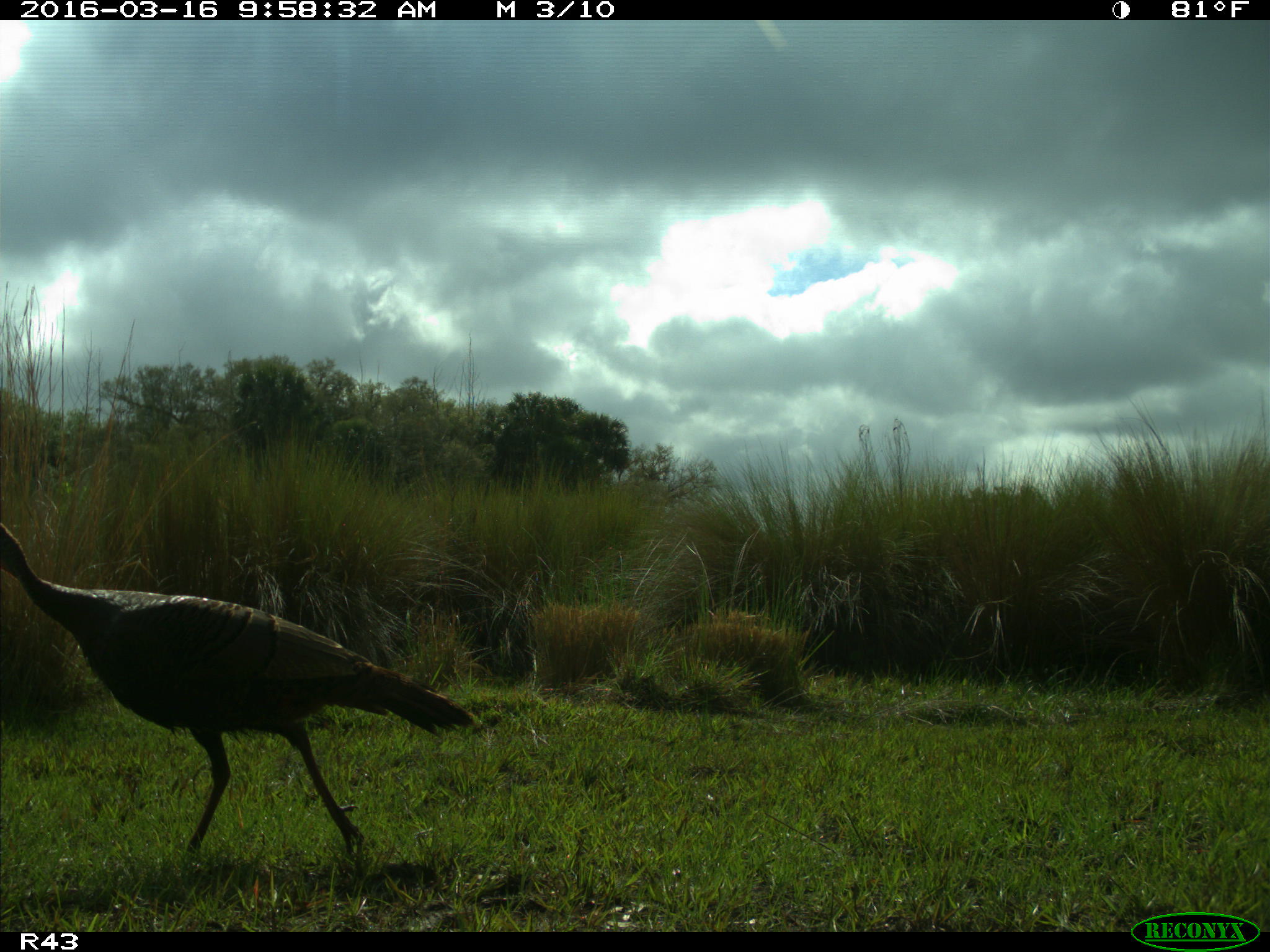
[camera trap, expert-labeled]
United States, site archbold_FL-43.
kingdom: Animalia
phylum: Chordata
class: Aves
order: Galliformes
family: Phasianidae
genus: Meleagris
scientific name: Meleagris gallopavo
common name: wild turkey